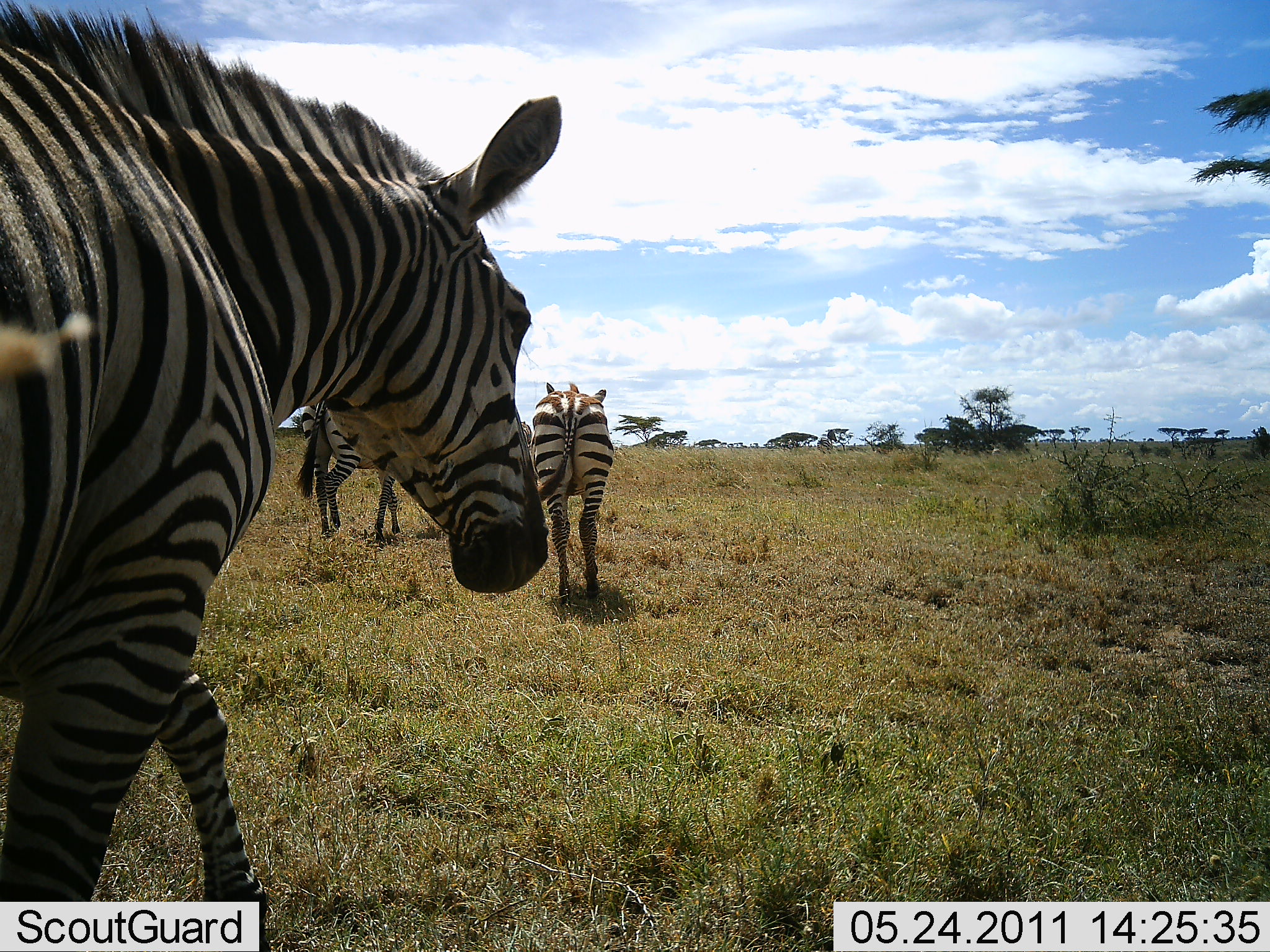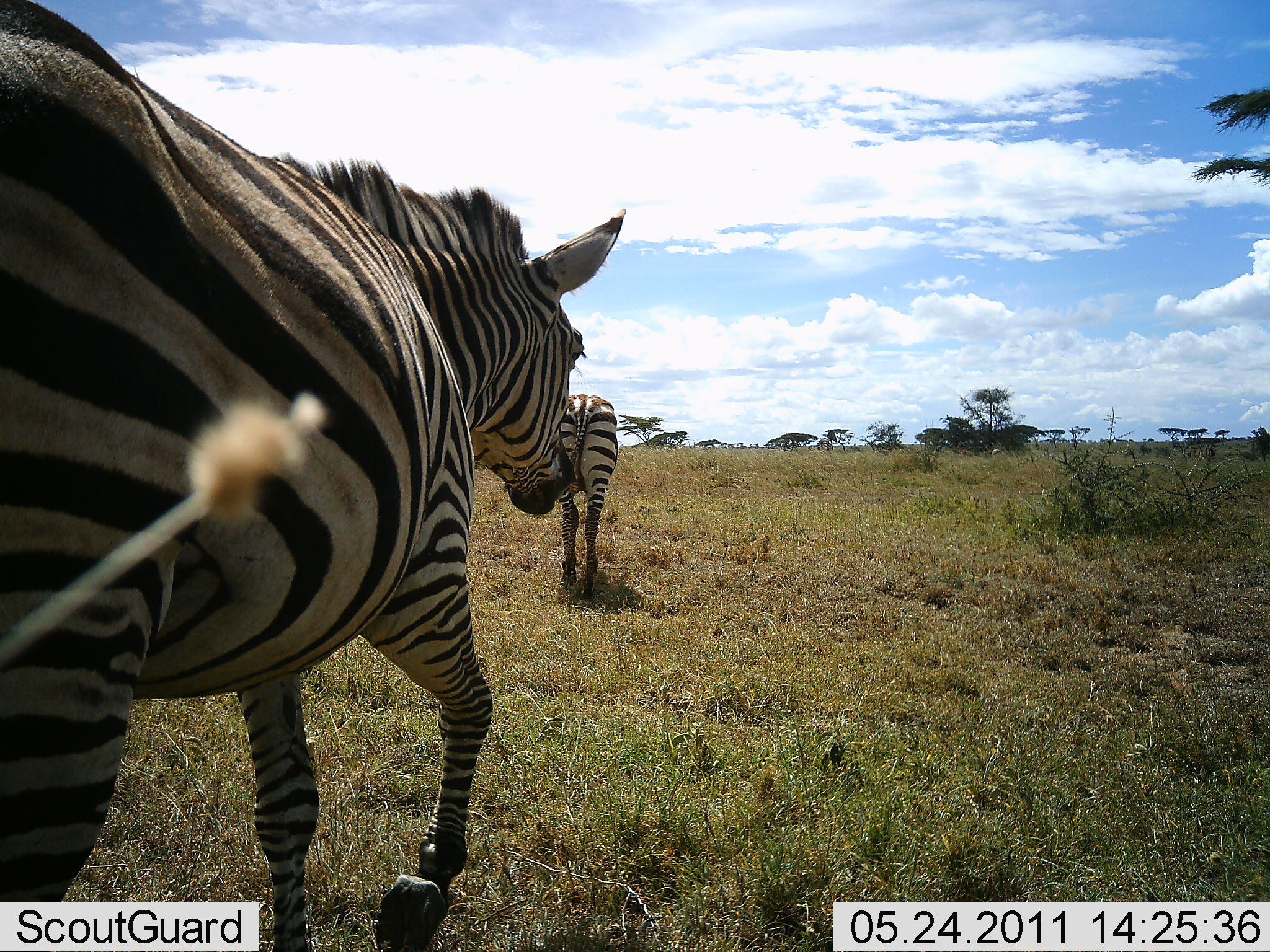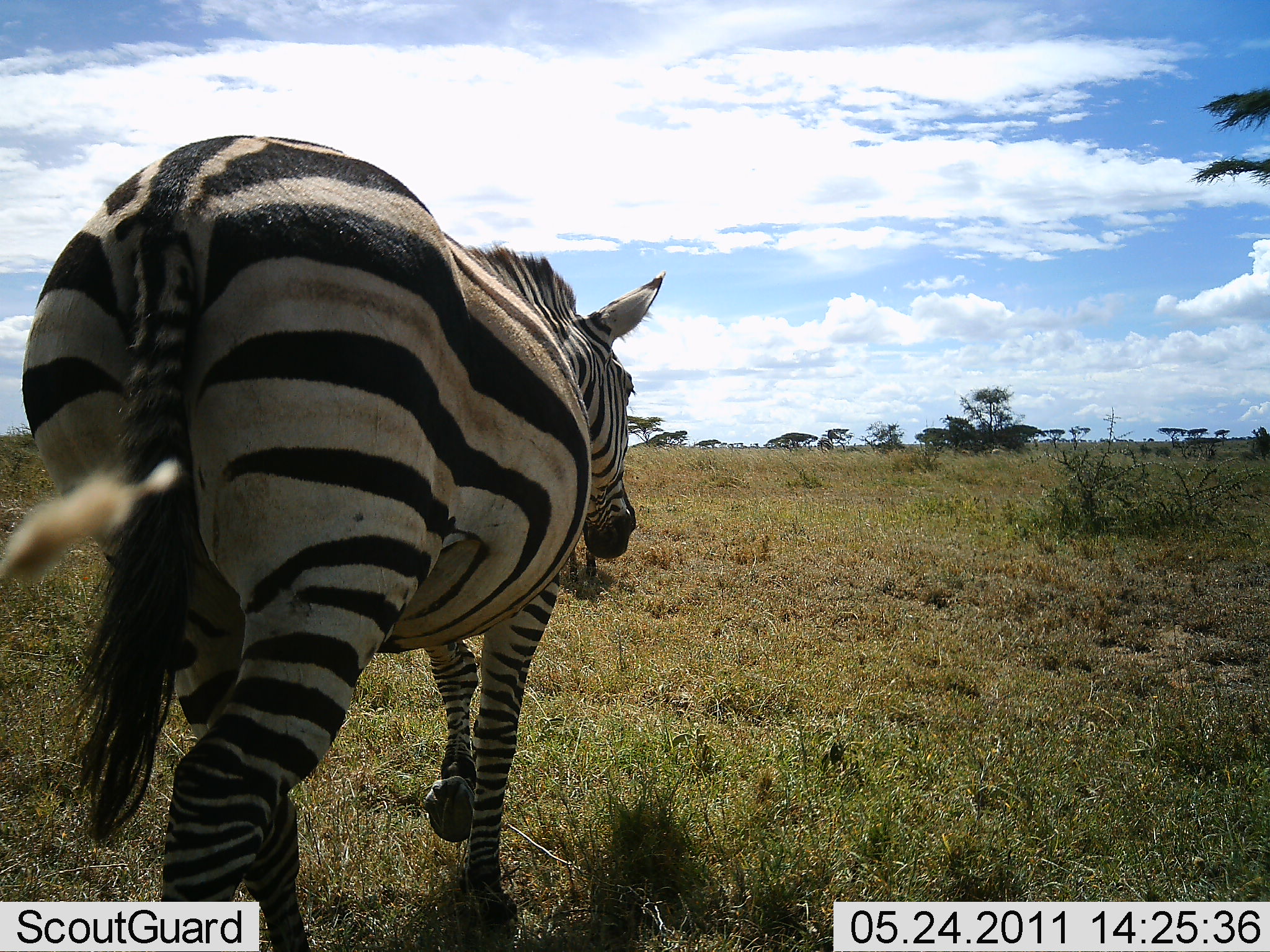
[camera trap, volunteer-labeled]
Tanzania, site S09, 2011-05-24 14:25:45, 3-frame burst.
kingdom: Animalia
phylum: Chordata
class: Mammalia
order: Perissodactyla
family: Equidae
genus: Equus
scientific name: Equus quagga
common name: plains zebra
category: zebra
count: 3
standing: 0%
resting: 0%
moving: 100%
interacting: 0%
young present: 0%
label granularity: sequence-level